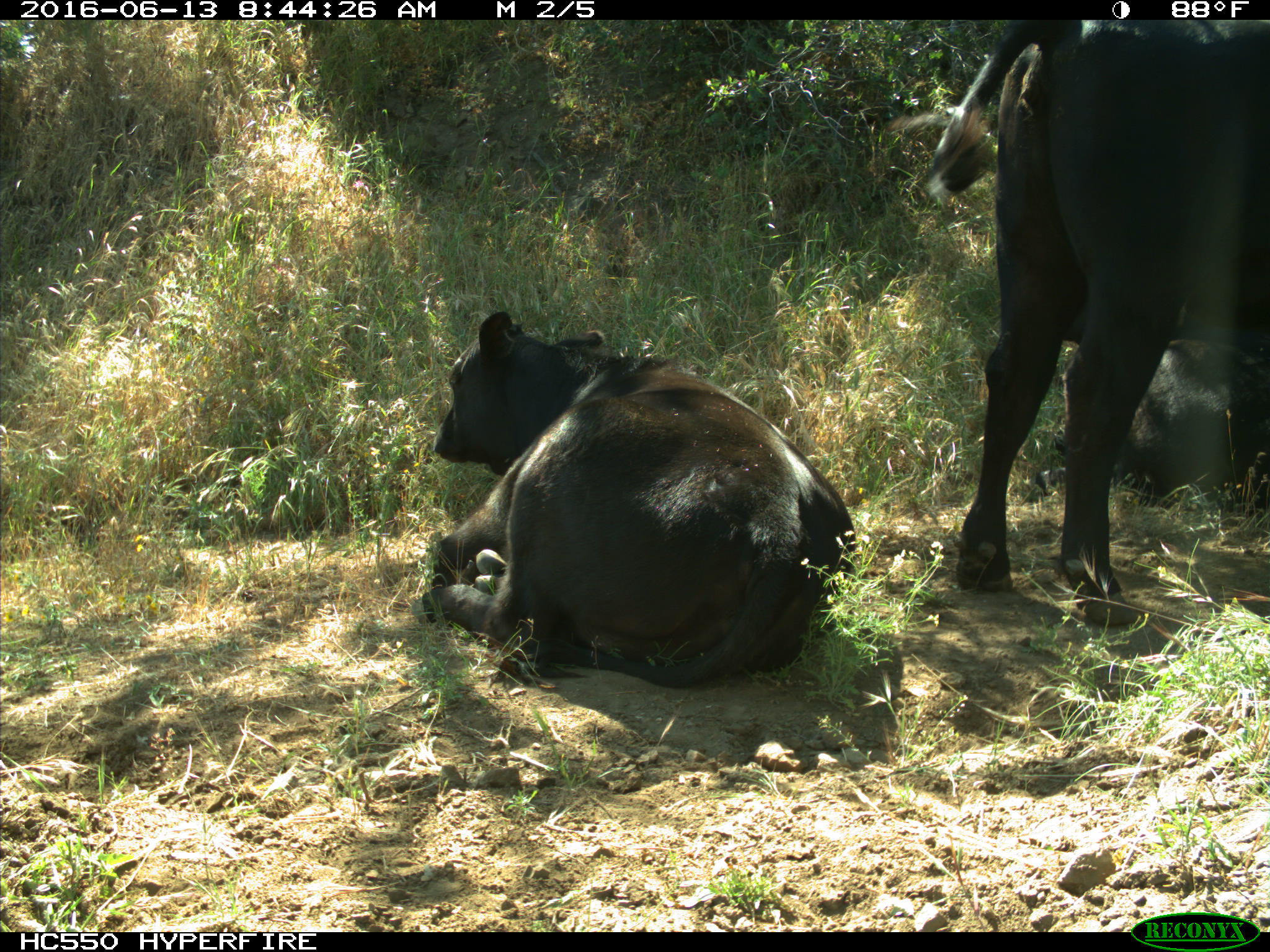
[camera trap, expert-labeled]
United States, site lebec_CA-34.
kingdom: Animalia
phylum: Chordata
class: Mammalia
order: Artiodactyla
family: Bovidae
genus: Bos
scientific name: Bos taurus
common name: domestic cow